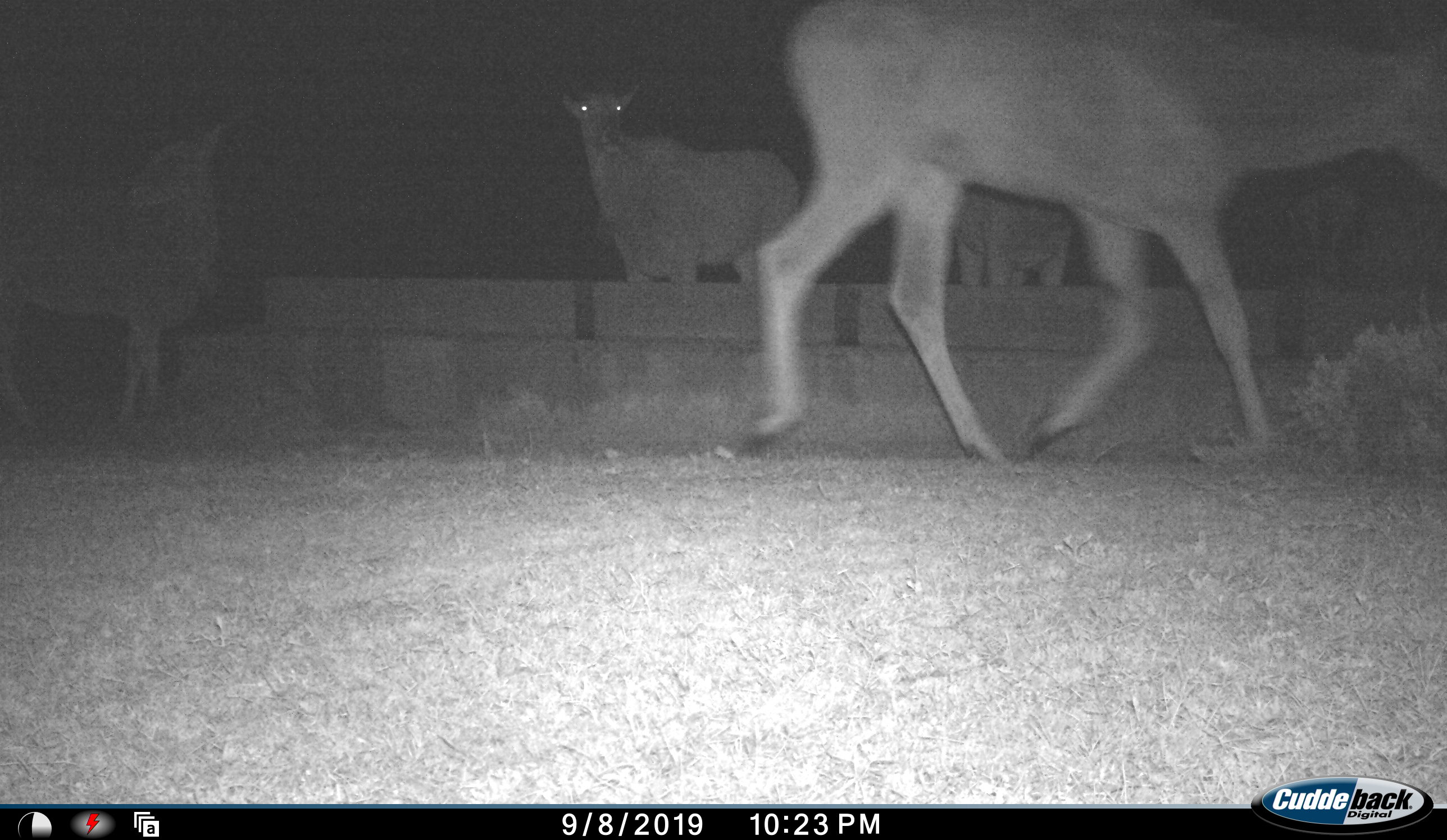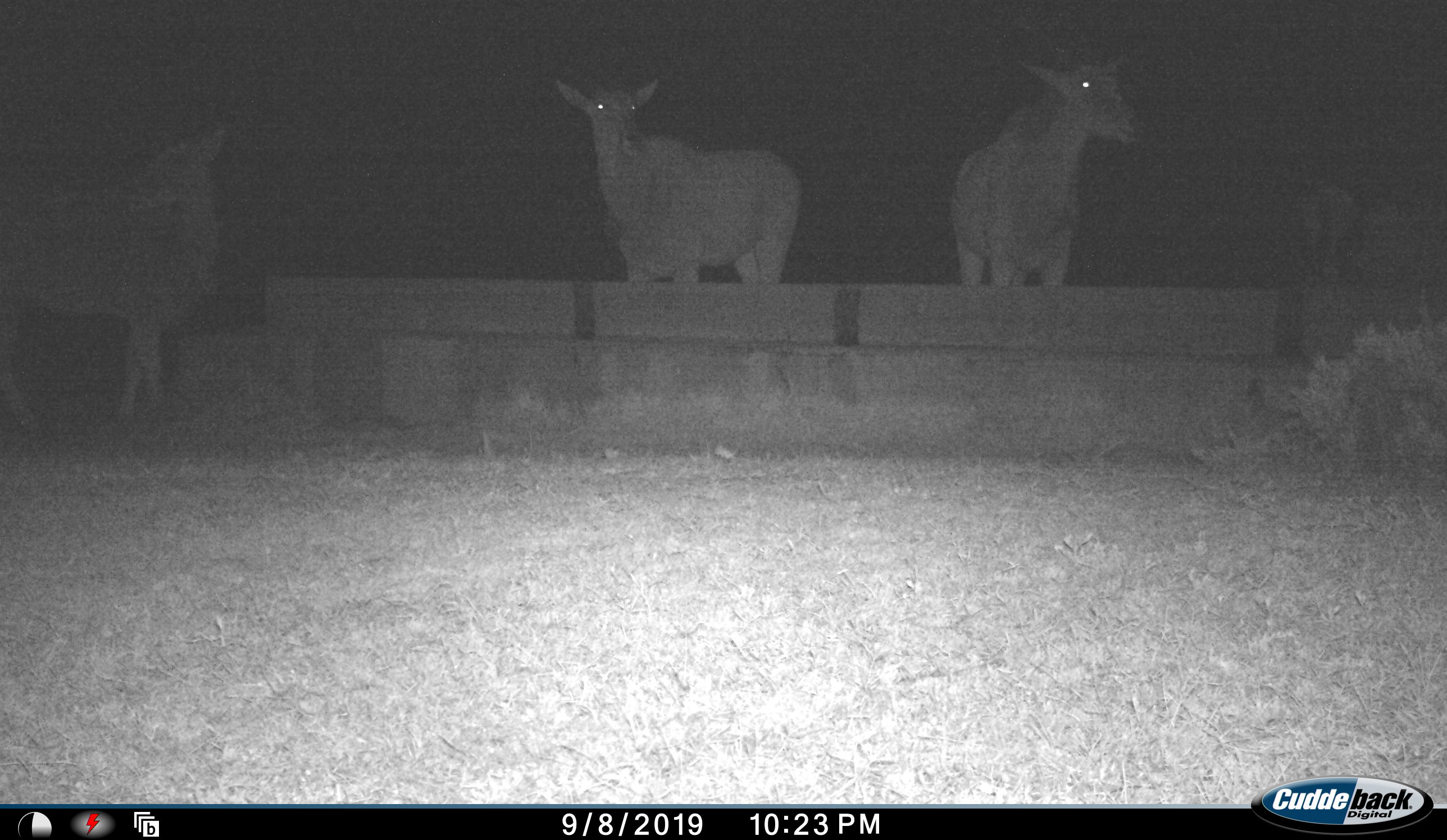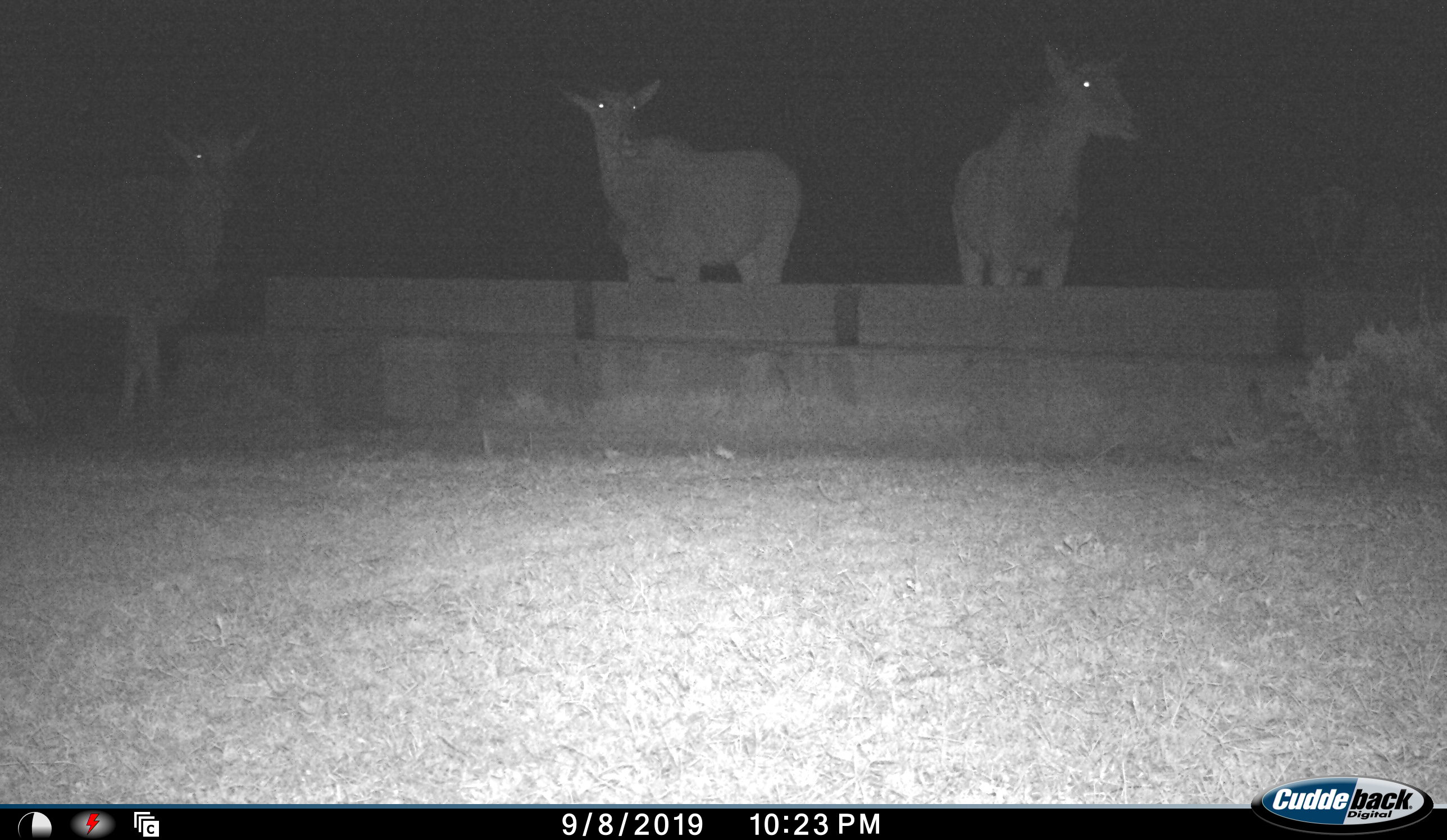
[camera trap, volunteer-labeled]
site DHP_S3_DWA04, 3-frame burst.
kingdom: Animalia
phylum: Chordata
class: Mammalia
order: Artiodactyla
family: Bovidae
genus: Tragelaphus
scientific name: Tragelaphus oryx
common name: eland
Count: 4.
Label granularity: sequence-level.